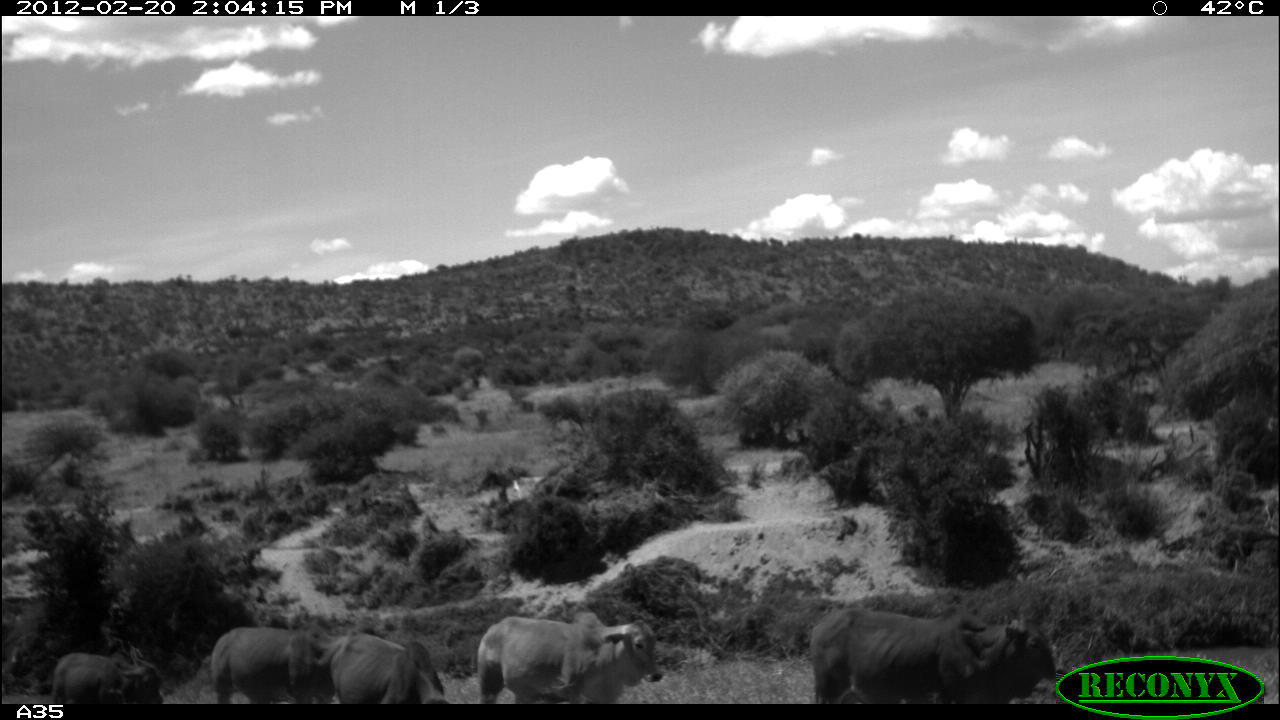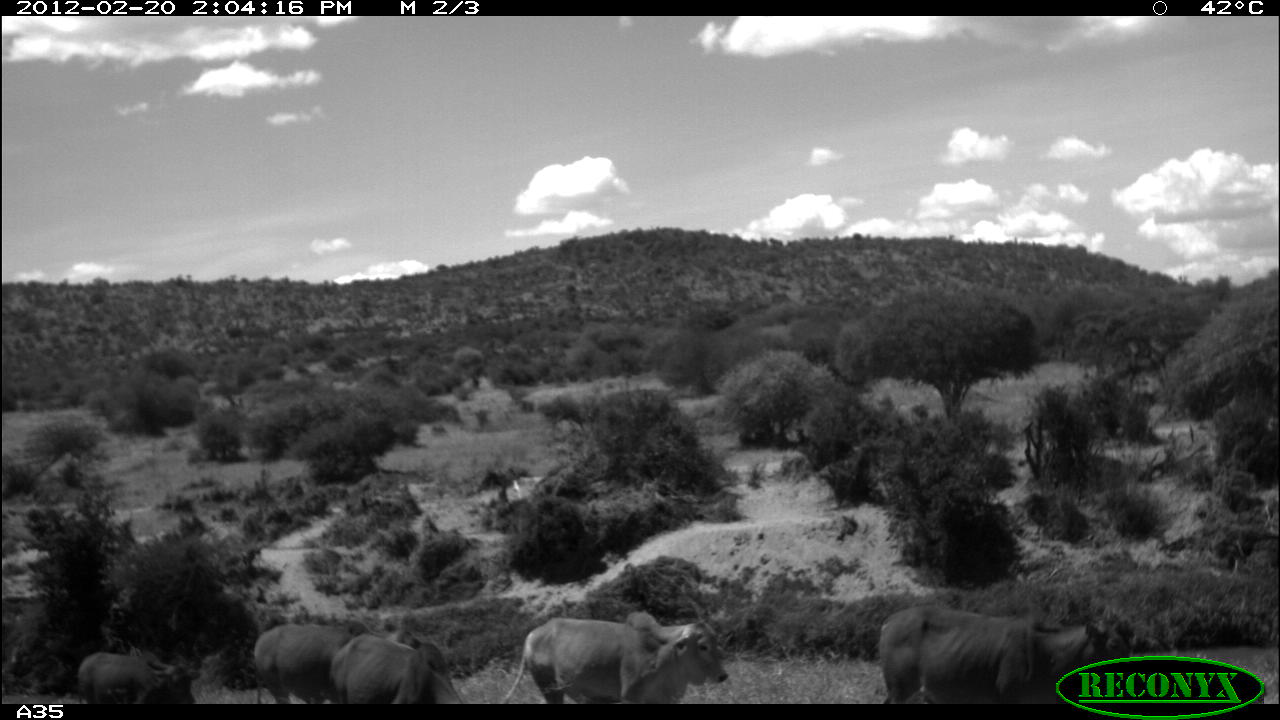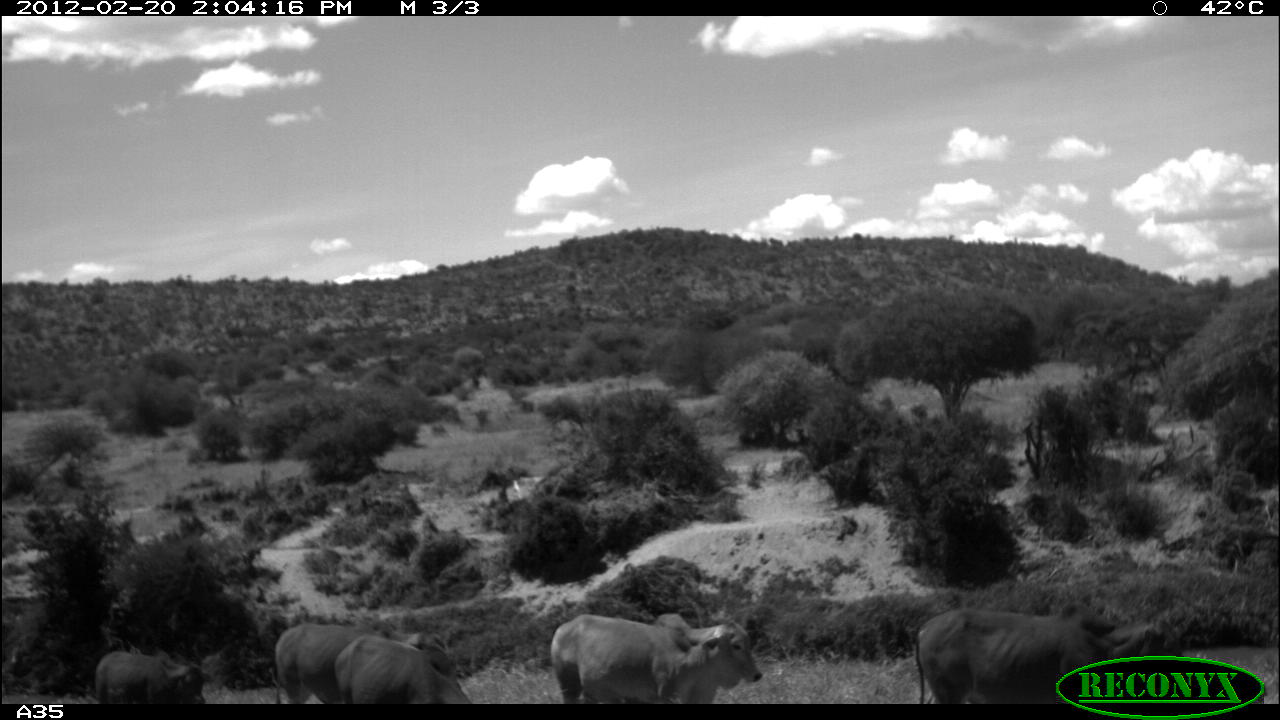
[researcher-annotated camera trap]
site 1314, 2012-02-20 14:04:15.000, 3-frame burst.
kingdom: Animalia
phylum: Chordata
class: Mammalia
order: Artiodactyla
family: Bovidae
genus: Bos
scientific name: Bos taurus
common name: domestic cattle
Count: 5.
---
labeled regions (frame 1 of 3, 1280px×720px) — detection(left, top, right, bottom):
bos taurus: detection(809, 607, 1057, 702); detection(474, 608, 662, 707); detection(210, 625, 347, 705); detection(331, 628, 450, 704); detection(50, 648, 165, 704)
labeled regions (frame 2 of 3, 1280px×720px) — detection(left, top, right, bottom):
bos taurus: detection(879, 605, 1133, 703); detection(499, 610, 728, 703); detection(329, 631, 461, 702); detection(252, 623, 357, 704); detection(77, 651, 196, 706)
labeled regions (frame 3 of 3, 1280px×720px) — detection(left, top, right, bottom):
bos taurus: detection(915, 608, 1214, 705); detection(549, 610, 763, 706); detection(274, 620, 457, 705); detection(335, 637, 476, 709); detection(95, 649, 210, 706)